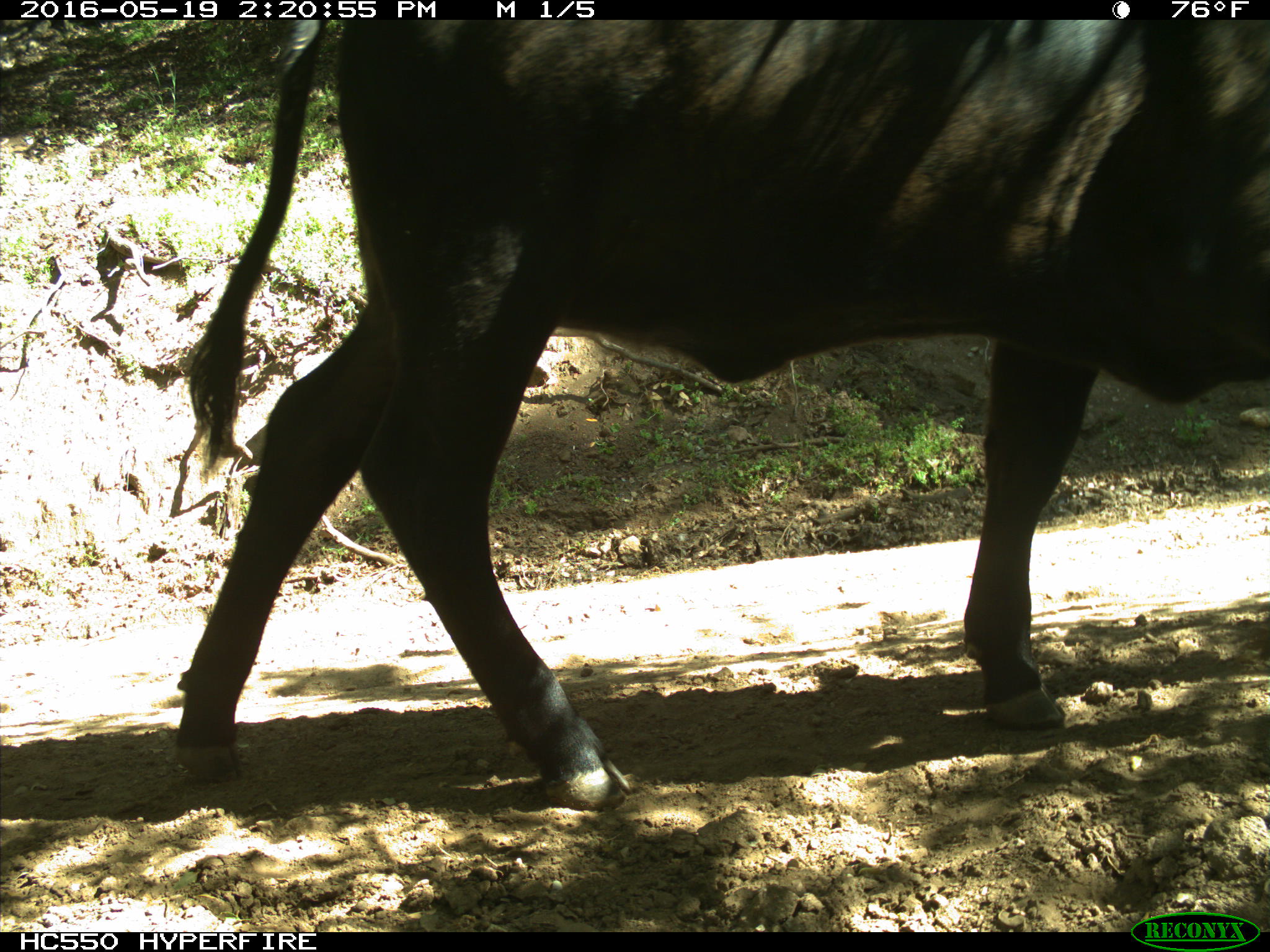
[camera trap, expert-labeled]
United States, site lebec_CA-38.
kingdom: Animalia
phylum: Chordata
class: Mammalia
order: Artiodactyla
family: Bovidae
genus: Bos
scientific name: Bos taurus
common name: domestic cow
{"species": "Bos taurus (domestic cow)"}